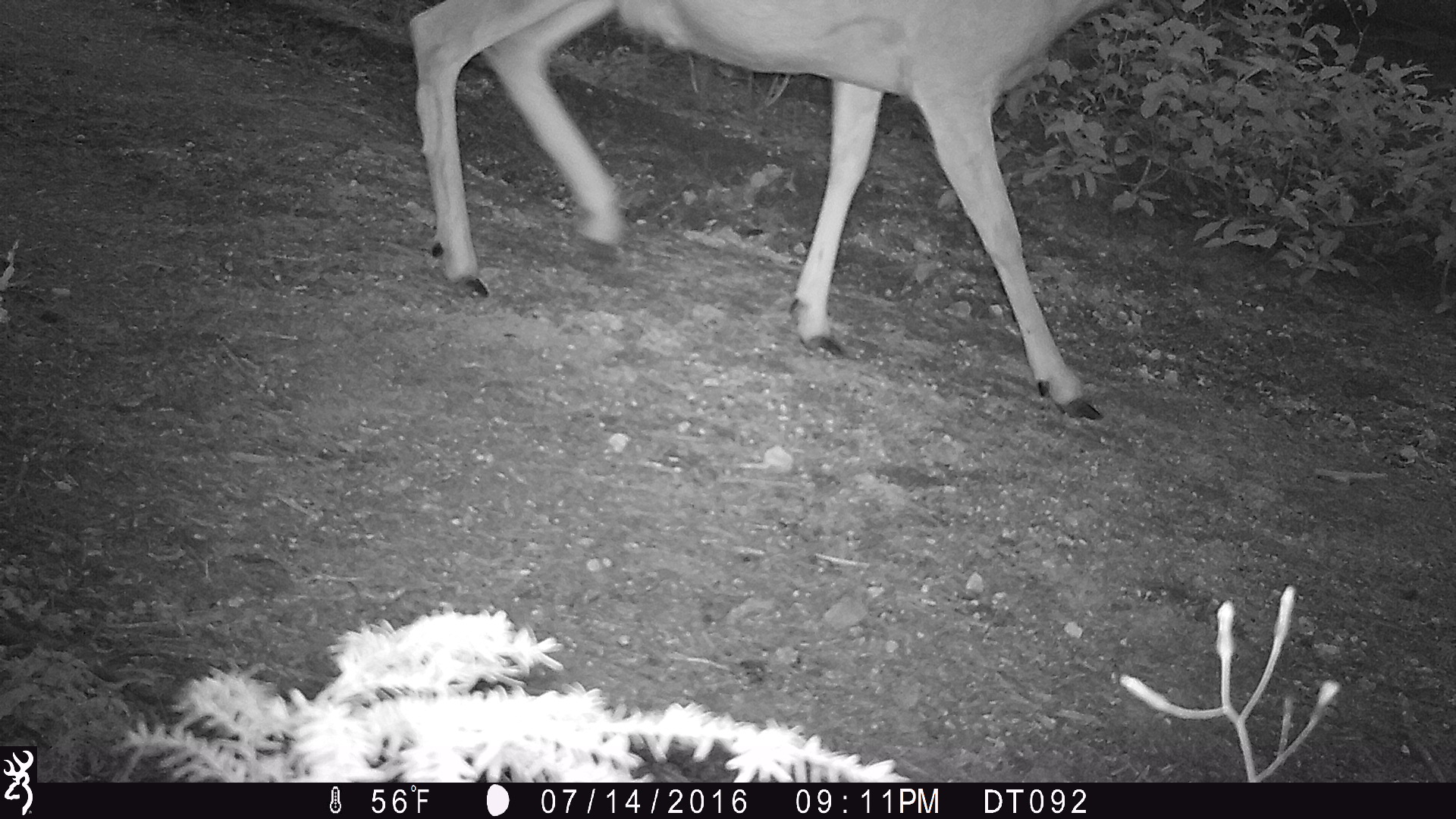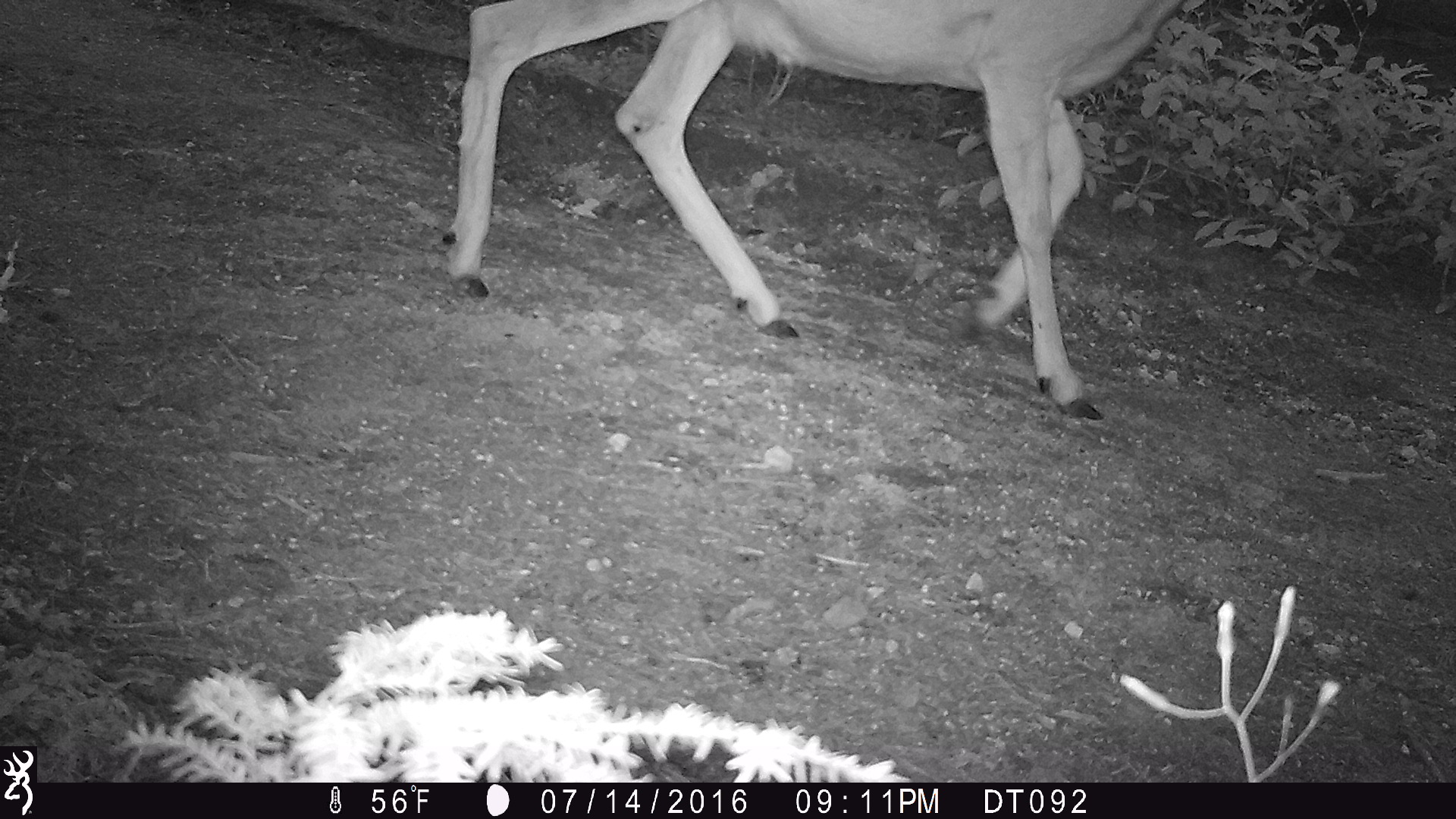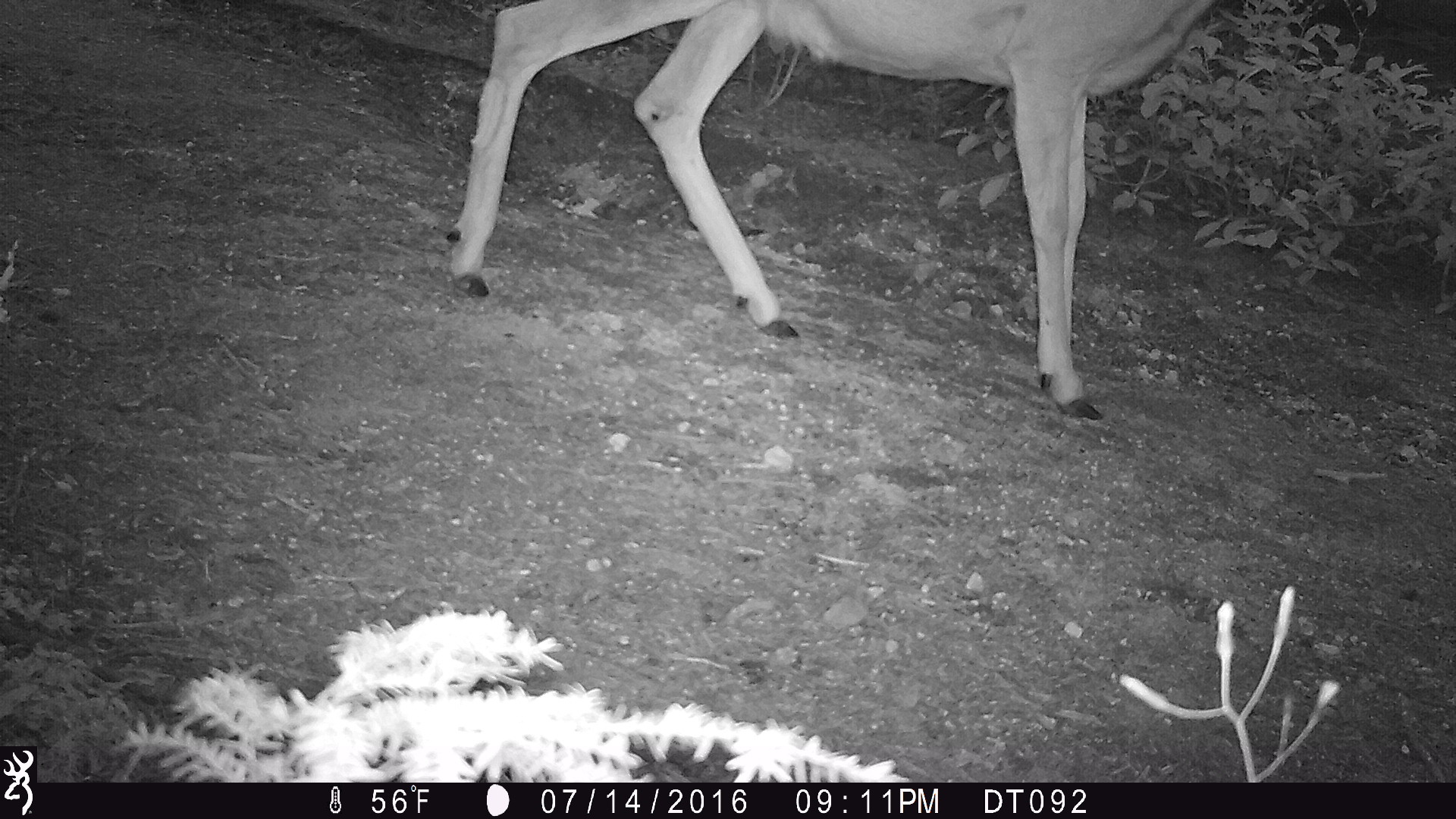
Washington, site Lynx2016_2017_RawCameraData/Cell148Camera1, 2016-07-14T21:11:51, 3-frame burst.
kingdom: Animalia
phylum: Chordata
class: Mammalia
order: Artiodactyla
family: Cervidae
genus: Odocoileus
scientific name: Odocoileus hemionus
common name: mule deer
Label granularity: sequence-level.